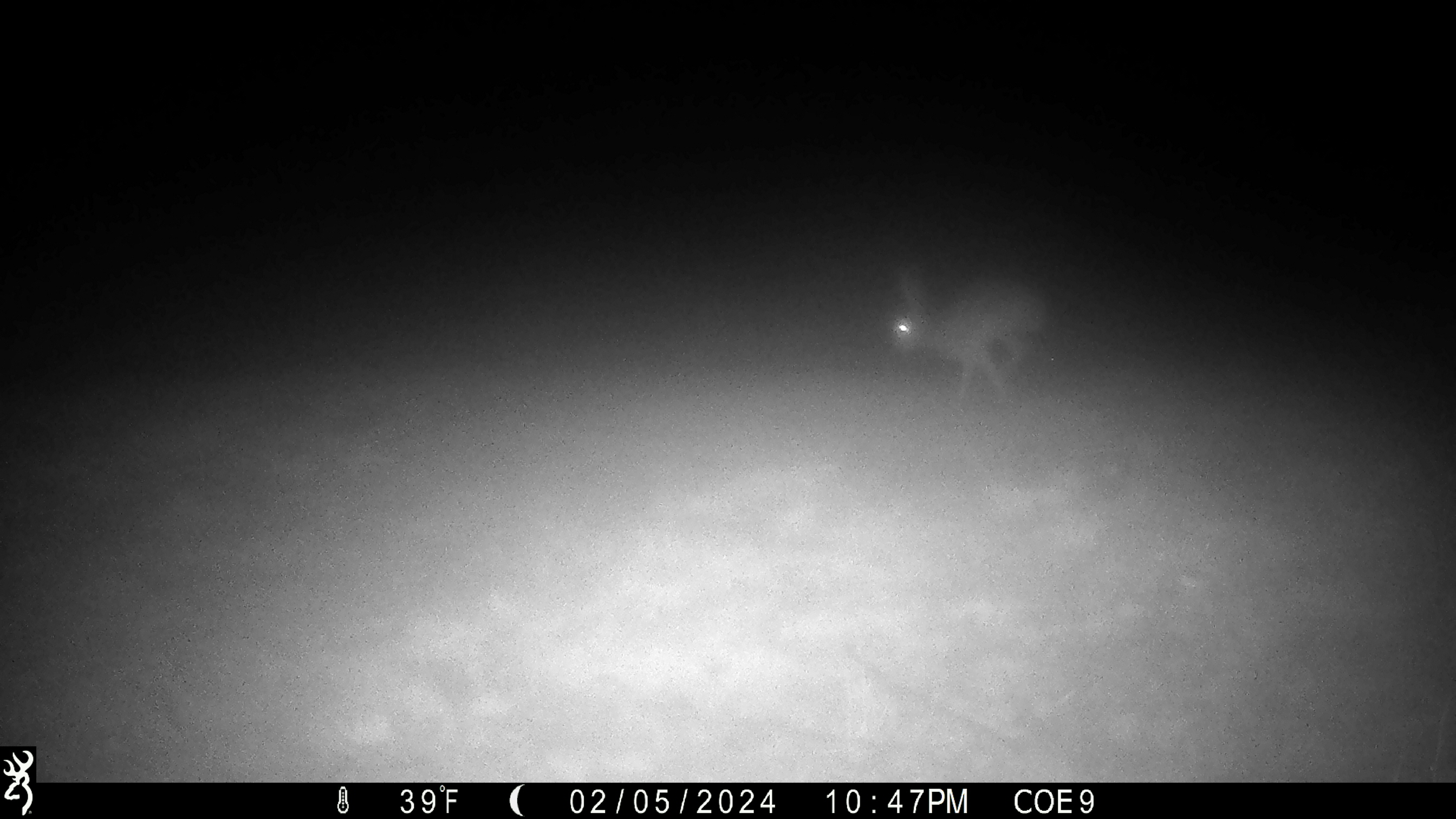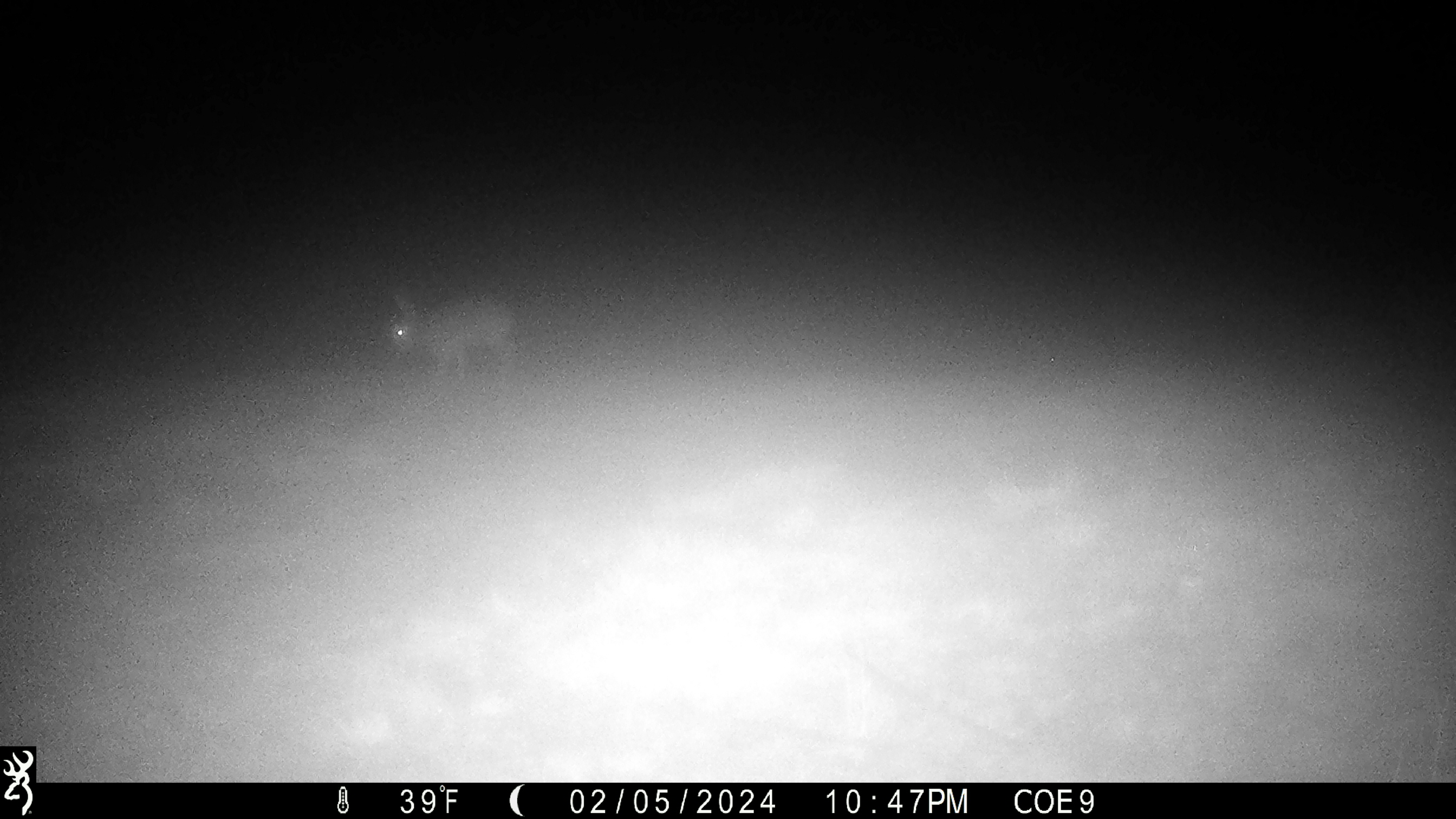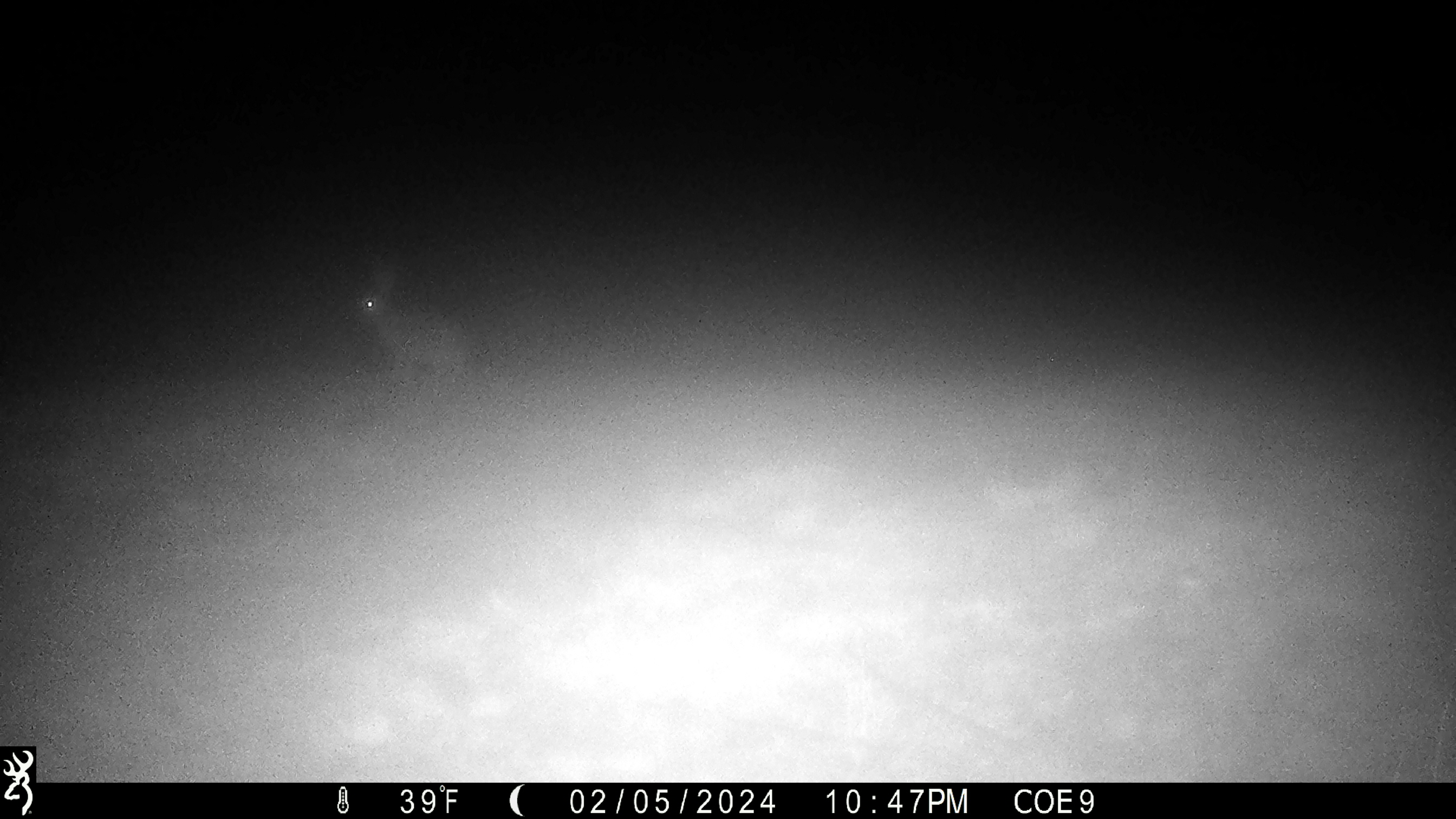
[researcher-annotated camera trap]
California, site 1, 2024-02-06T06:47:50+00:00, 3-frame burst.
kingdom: Animalia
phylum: Chordata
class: Mammalia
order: Lagomorpha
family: Leporidae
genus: Lepus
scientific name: Lepus californicus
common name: black-tailed jackrabbit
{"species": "black-tailed jackrabbit (Lepus californicus)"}